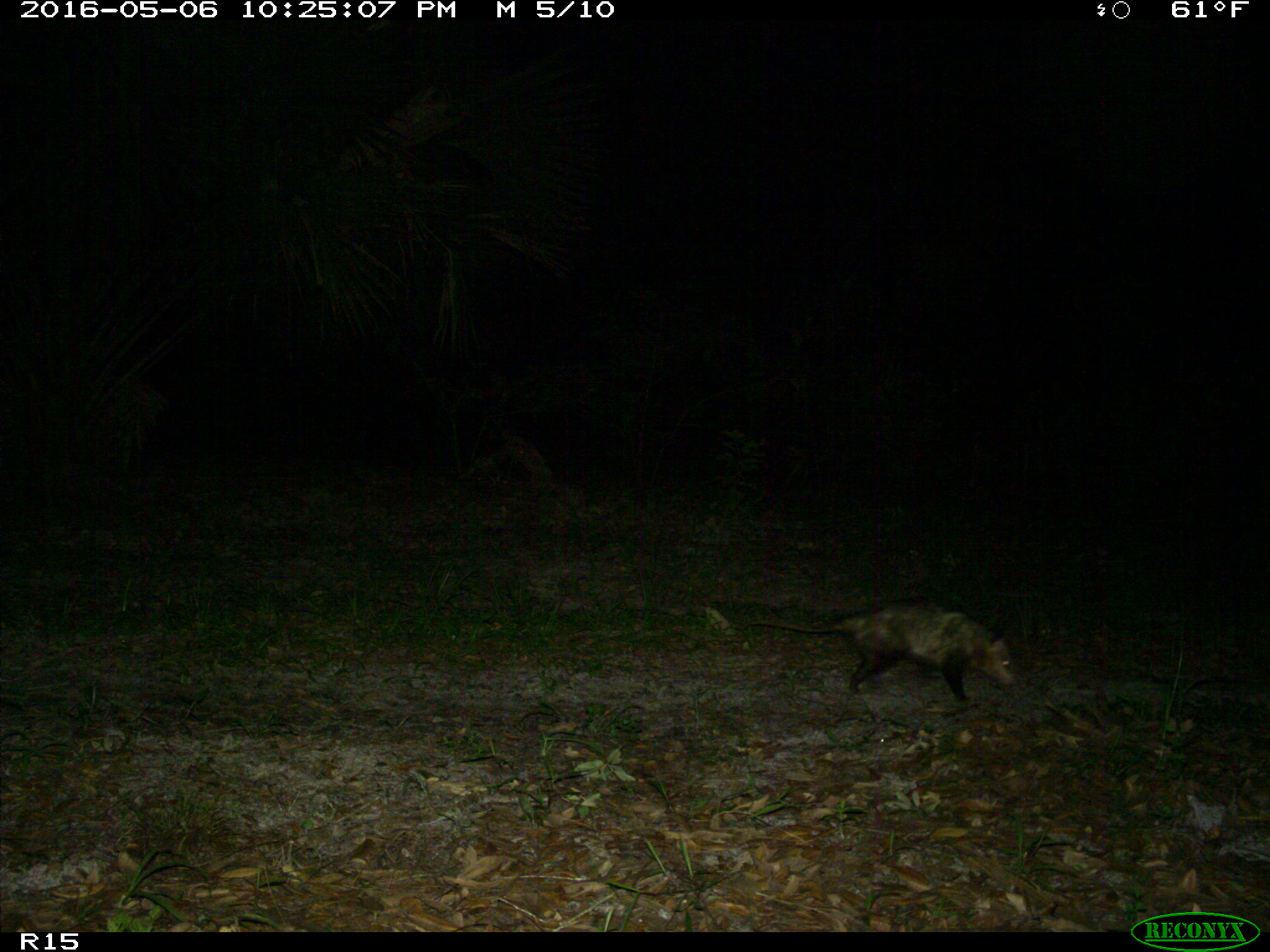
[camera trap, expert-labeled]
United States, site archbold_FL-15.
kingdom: Animalia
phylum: Chordata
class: Mammalia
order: Didelphimorphia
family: Didelphidae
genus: Didelphis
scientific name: Didelphis virginiana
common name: virginia opossum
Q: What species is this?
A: Didelphis virginiana (virginia opossum).